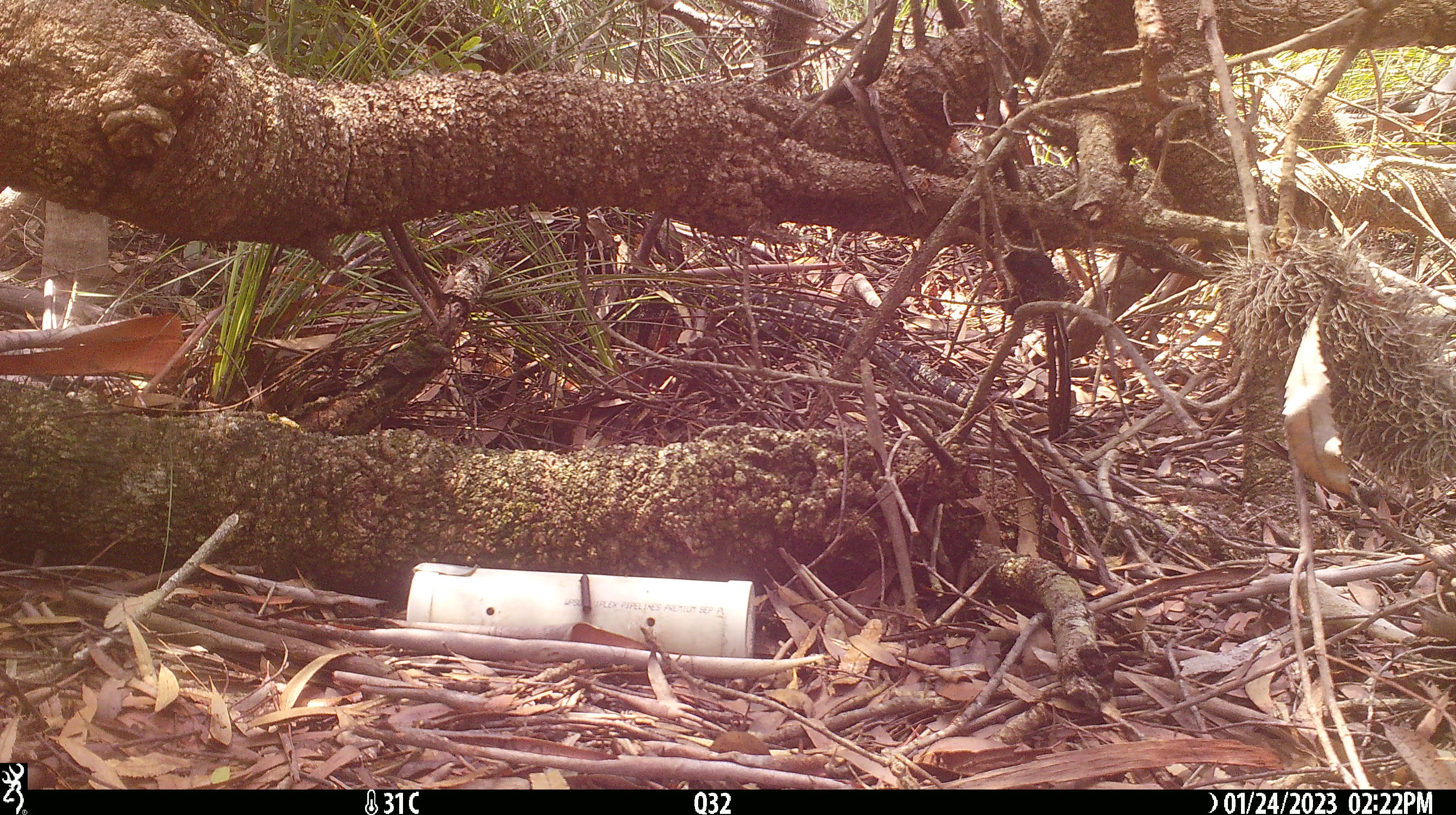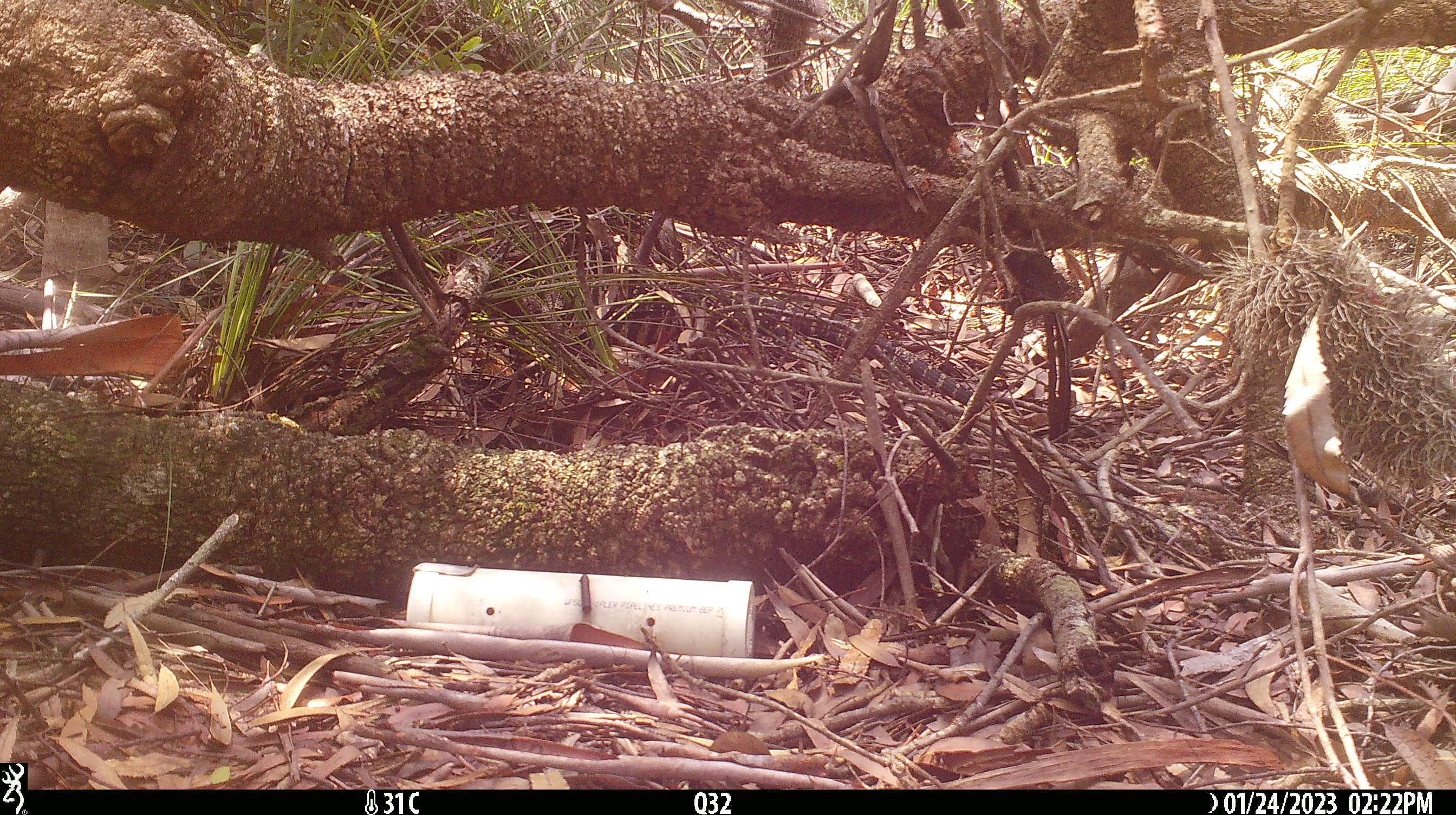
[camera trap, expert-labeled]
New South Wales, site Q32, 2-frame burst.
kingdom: Animalia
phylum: Chordata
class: Reptilia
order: Squamata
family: Varanidae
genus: Varanus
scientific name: Varanus varius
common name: lace monitor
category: goanna